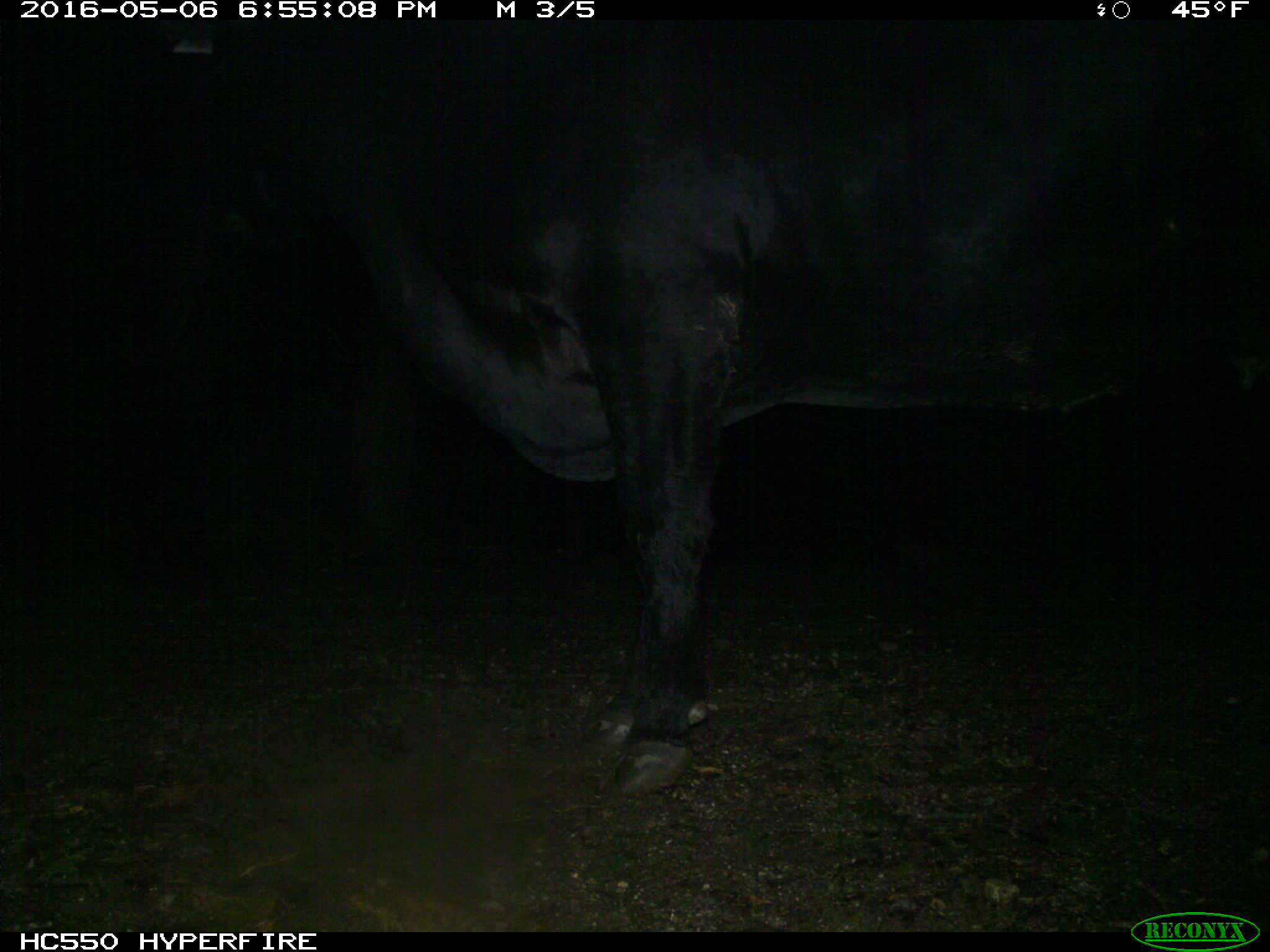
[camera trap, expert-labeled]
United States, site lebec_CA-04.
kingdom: Animalia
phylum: Chordata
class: Mammalia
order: Artiodactyla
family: Bovidae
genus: Bos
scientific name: Bos taurus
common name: domestic cow